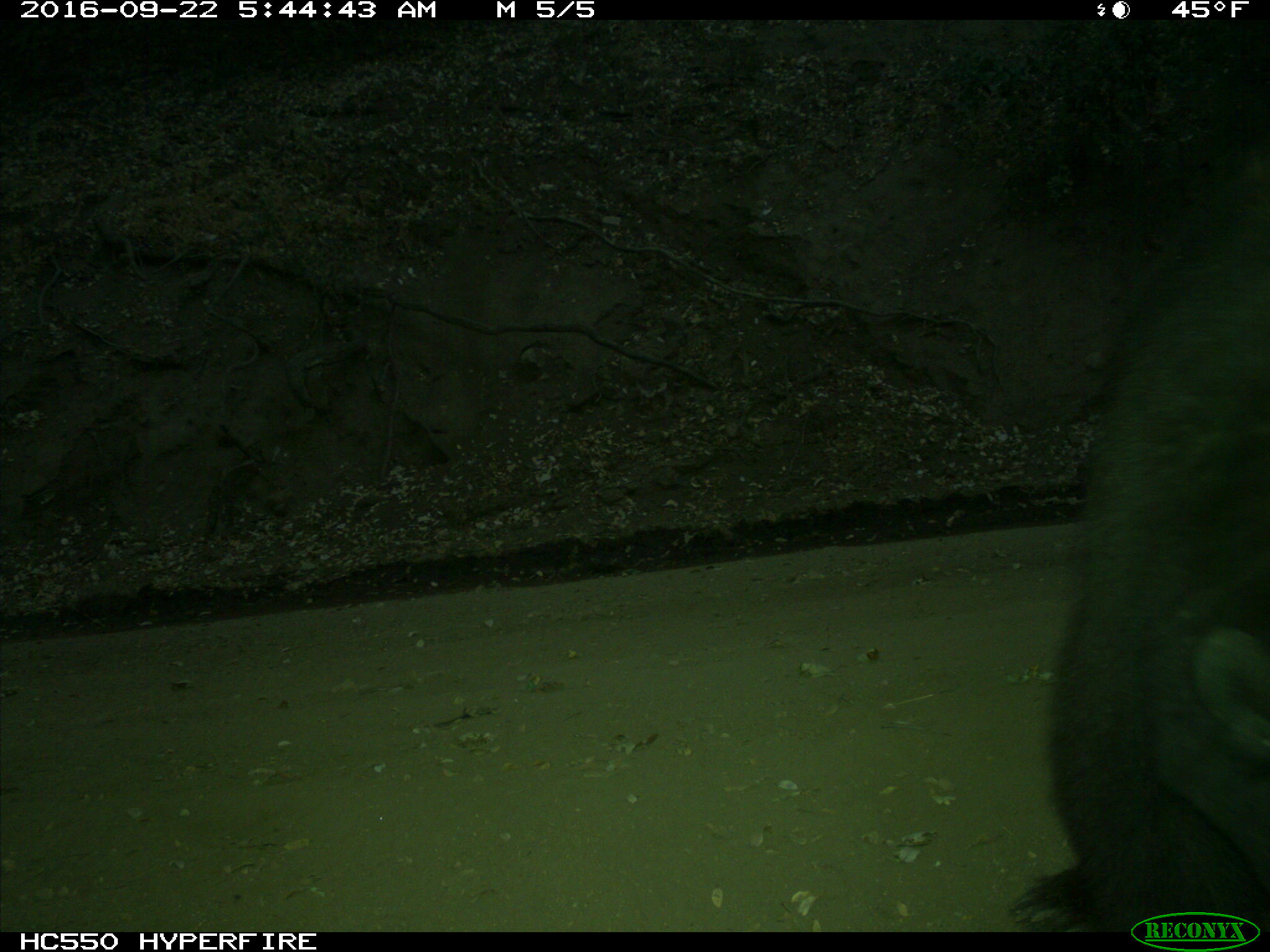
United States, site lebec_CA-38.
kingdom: Animalia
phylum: Chordata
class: Mammalia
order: Carnivora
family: Ursidae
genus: Ursus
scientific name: Ursus americanus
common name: american black bear